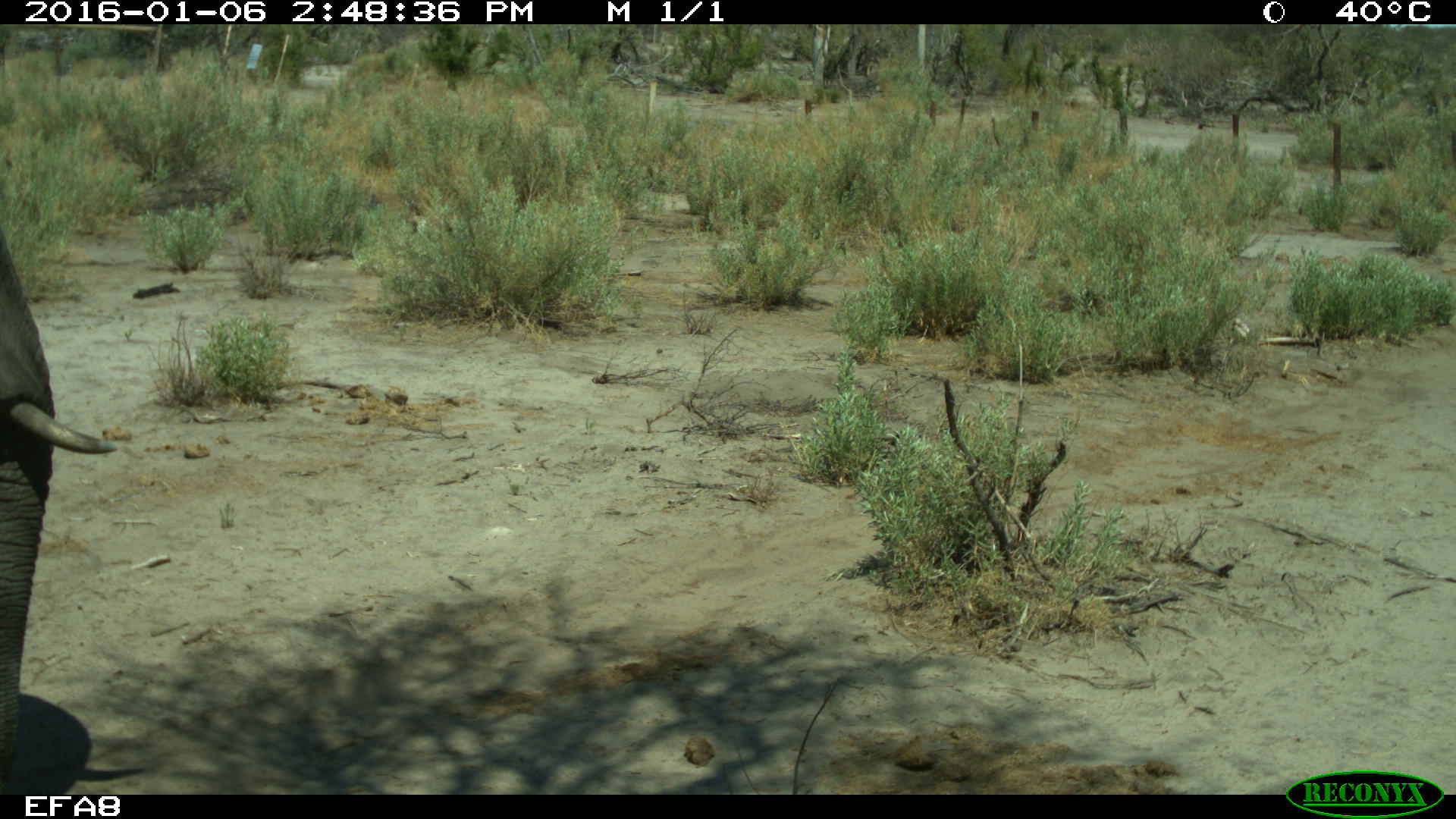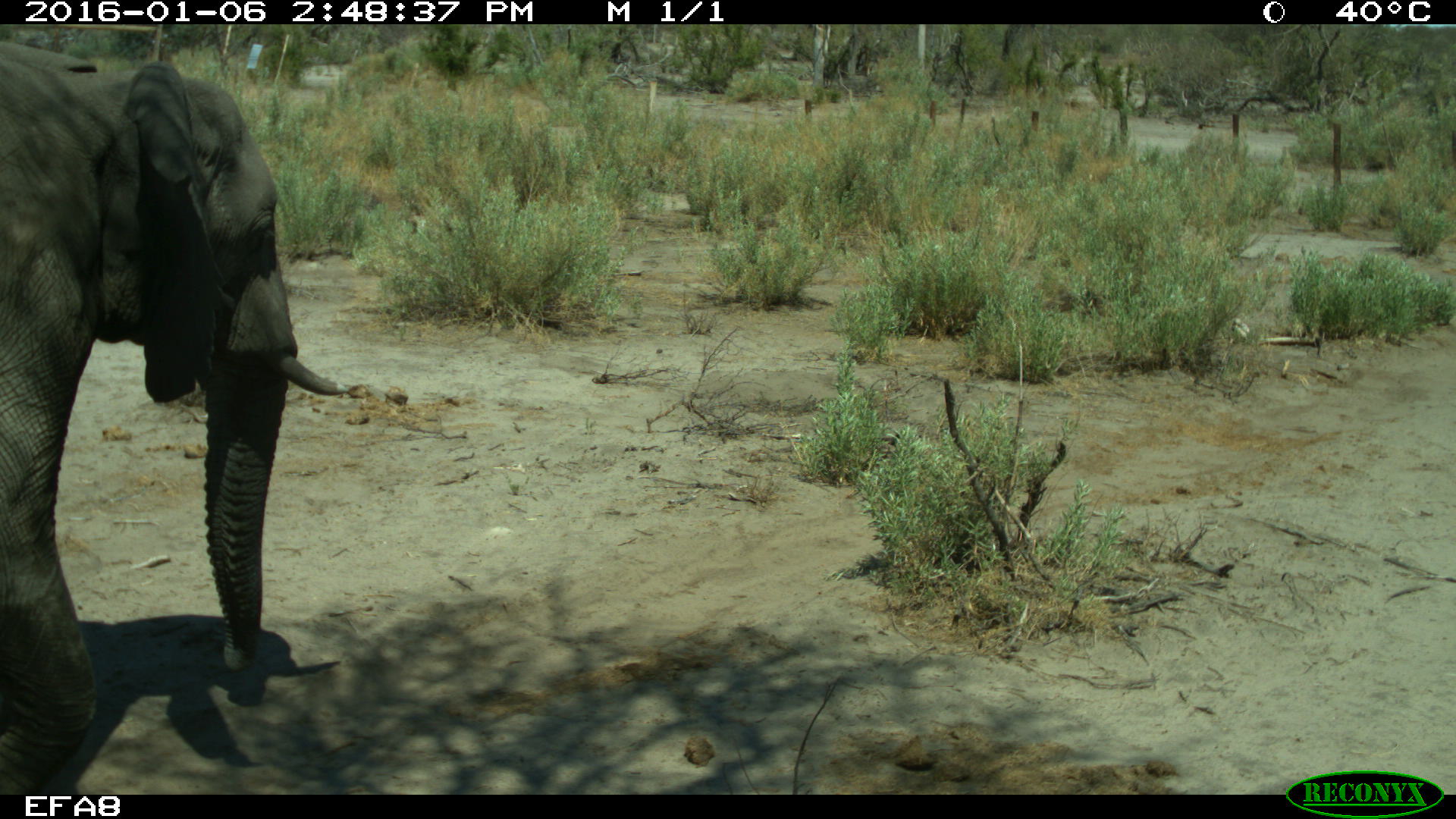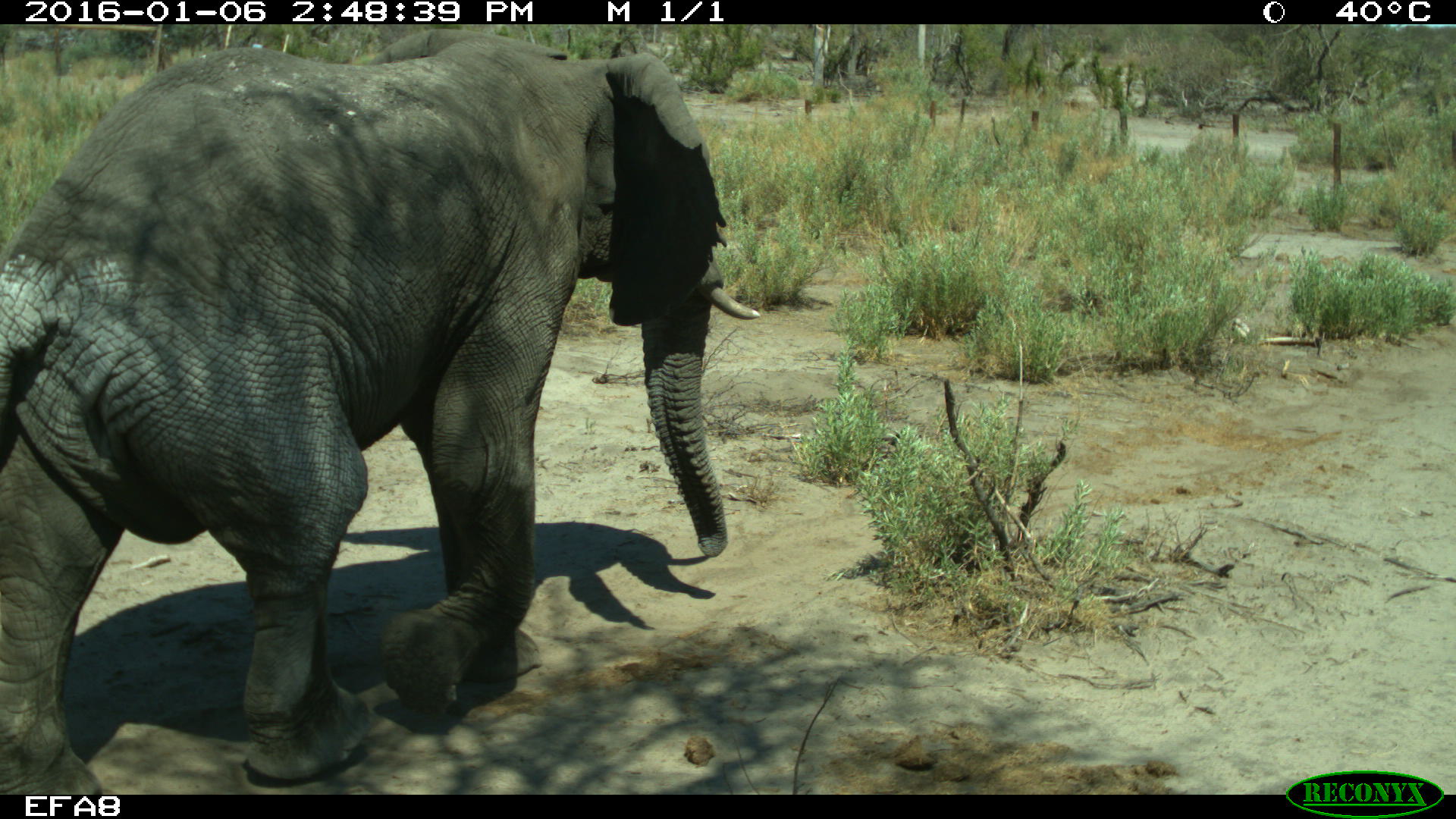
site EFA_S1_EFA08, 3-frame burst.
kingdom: Animalia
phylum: Chordata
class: Mammalia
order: Proboscidea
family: Elephantidae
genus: Loxodonta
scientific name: Loxodonta africana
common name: african bush elephant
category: elephant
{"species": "elephant (african bush elephant) (Loxodonta africana)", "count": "1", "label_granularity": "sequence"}